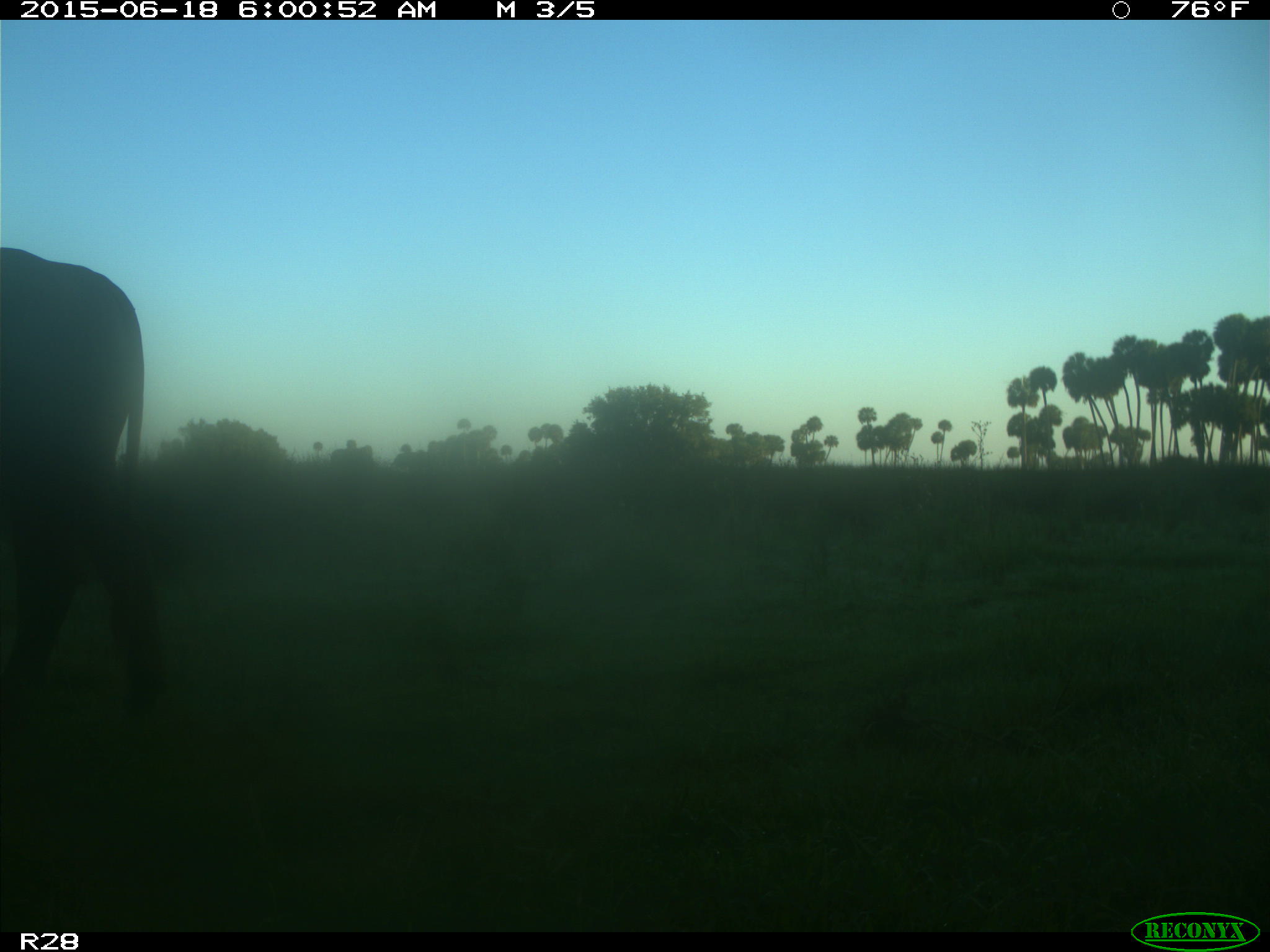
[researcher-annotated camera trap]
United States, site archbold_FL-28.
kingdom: Animalia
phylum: Chordata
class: Mammalia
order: Artiodactyla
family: Bovidae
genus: Bos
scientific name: Bos taurus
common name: domestic cow